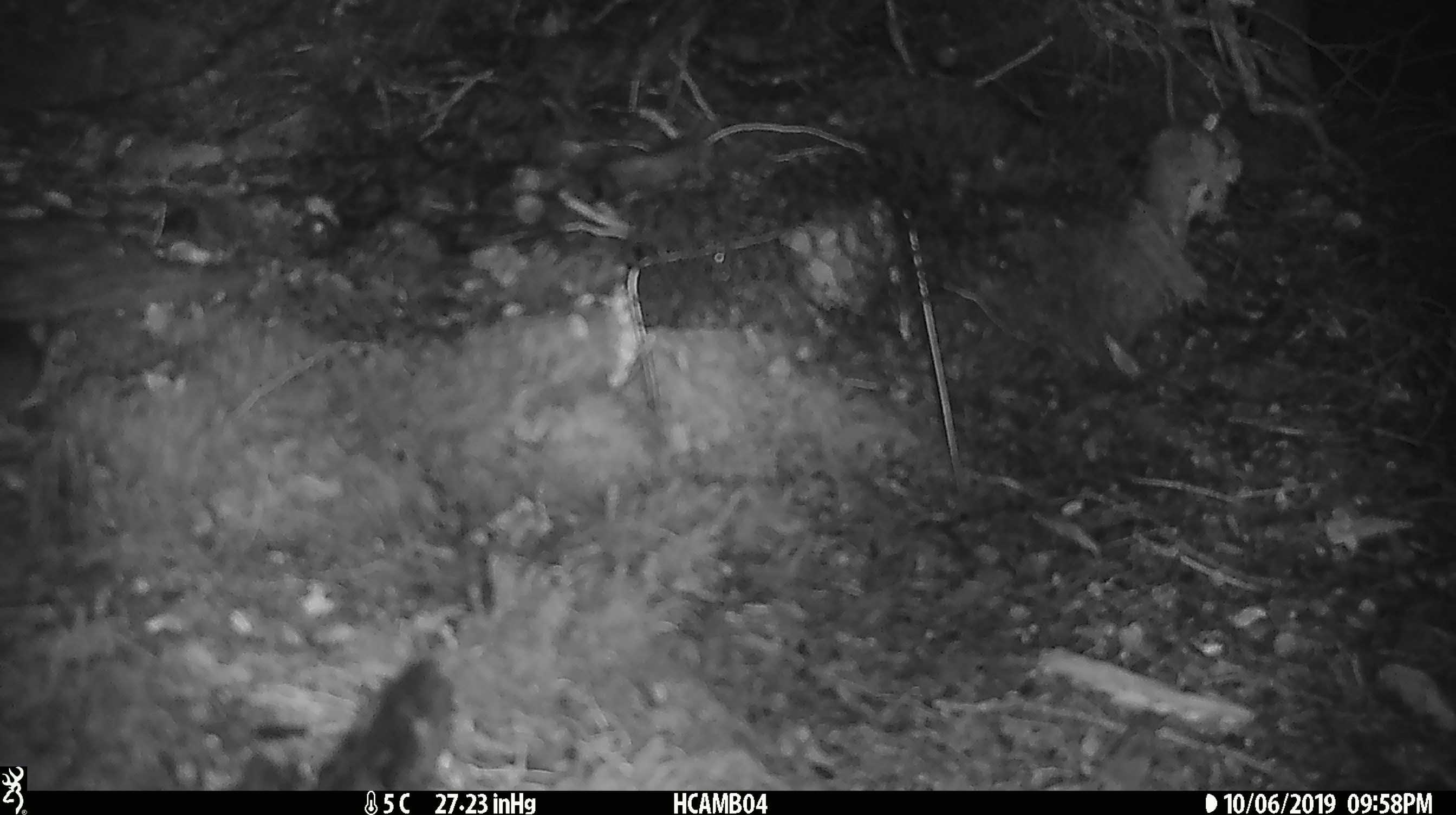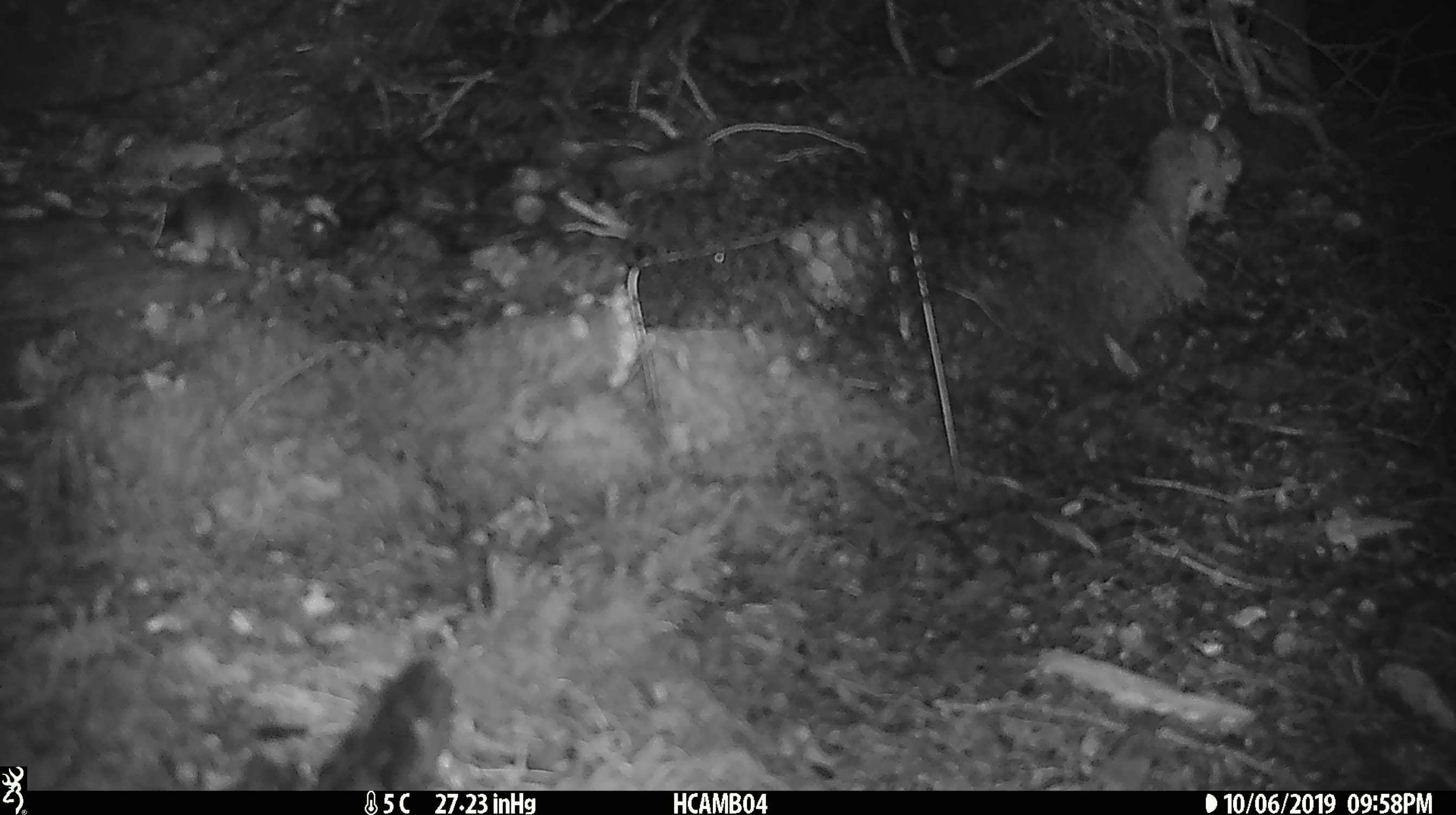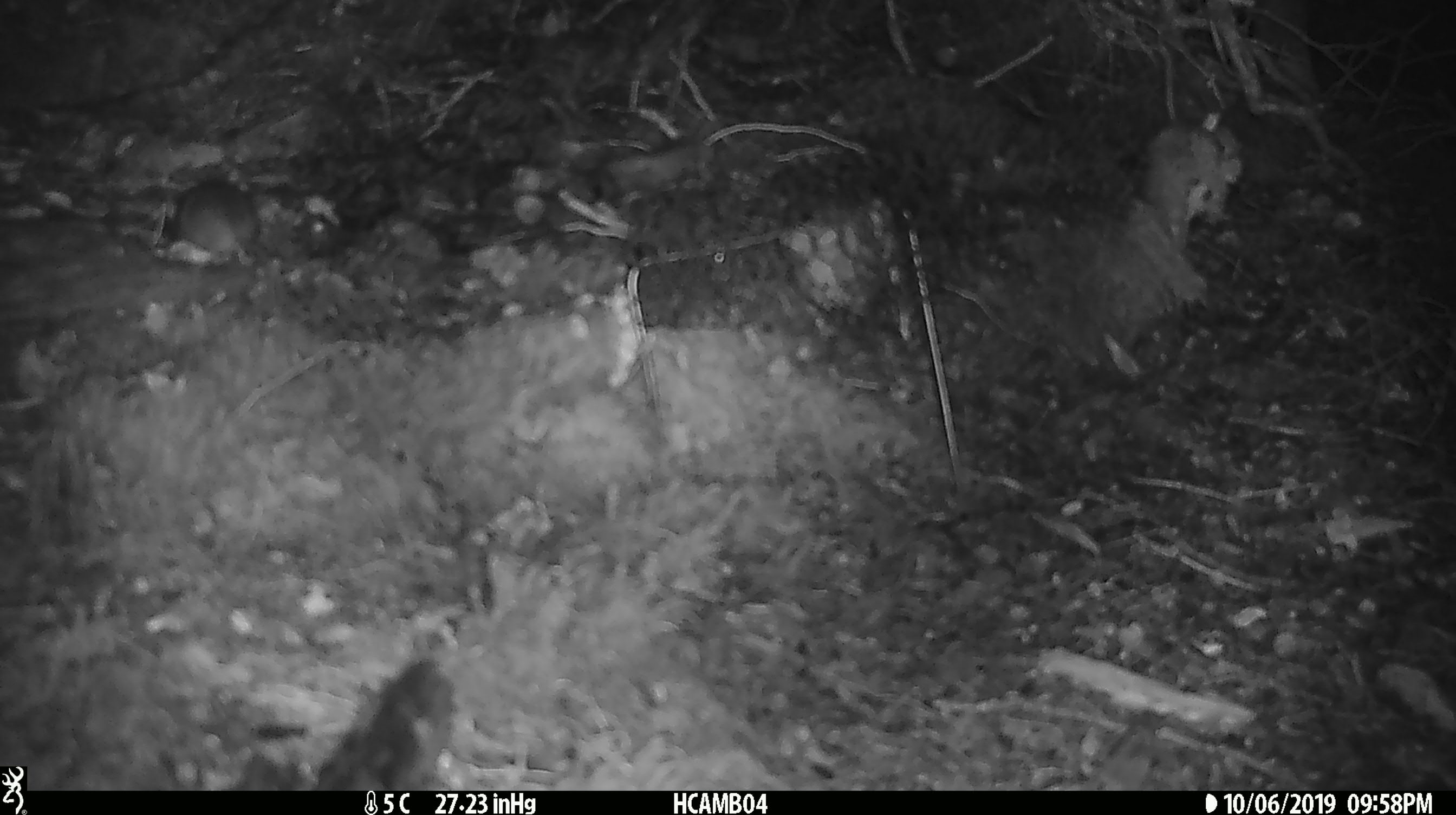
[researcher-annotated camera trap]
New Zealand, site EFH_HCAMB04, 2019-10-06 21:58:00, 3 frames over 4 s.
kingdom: Animalia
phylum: Chordata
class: Mammalia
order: Rodentia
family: Muridae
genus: Mus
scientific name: Mus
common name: mouse